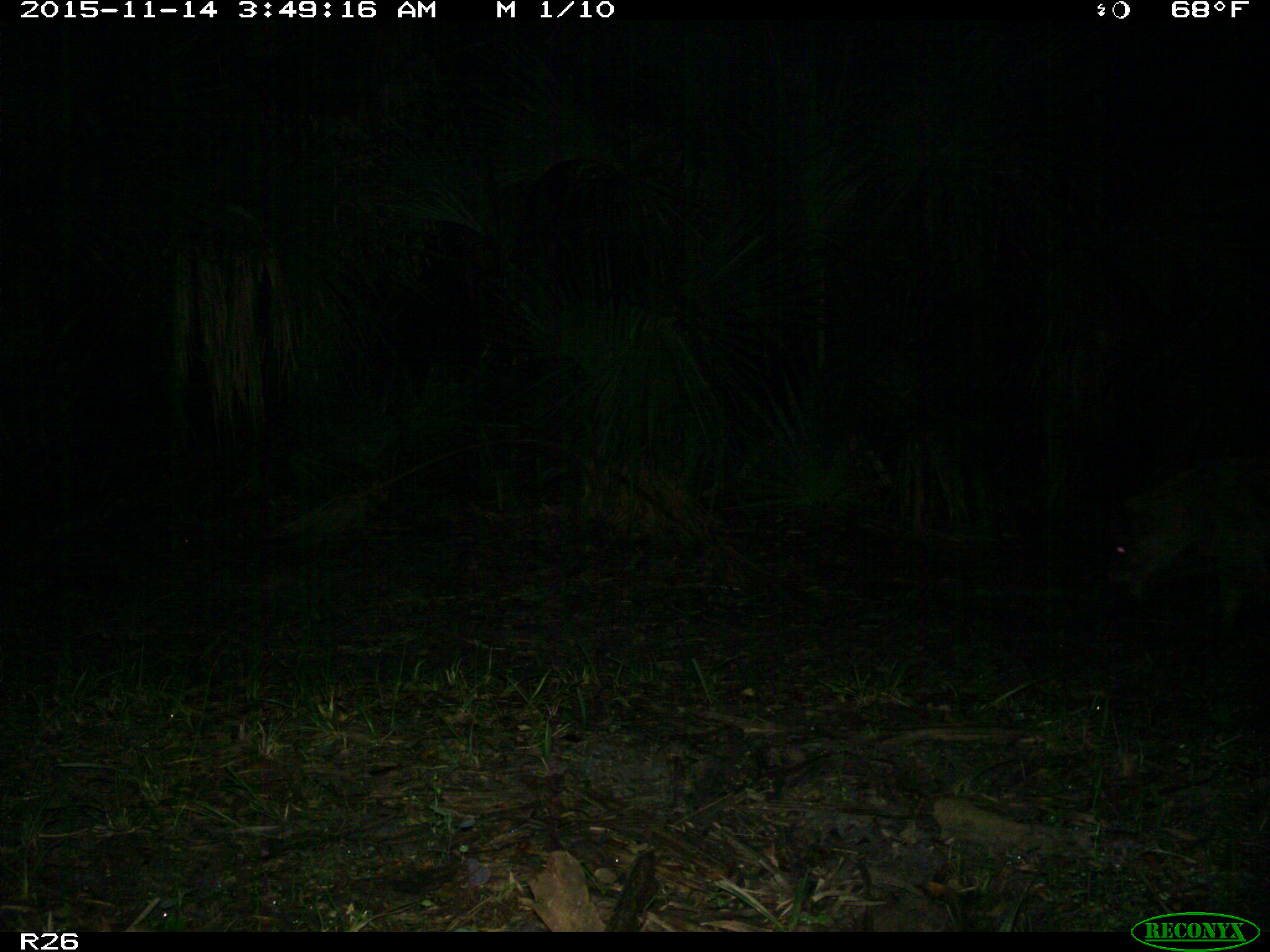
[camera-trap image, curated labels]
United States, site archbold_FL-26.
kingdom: Animalia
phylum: Chordata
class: Mammalia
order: Artiodactyla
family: Suidae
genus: Sus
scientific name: Sus scrofa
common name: wild boar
Sus scrofa (wild boar).